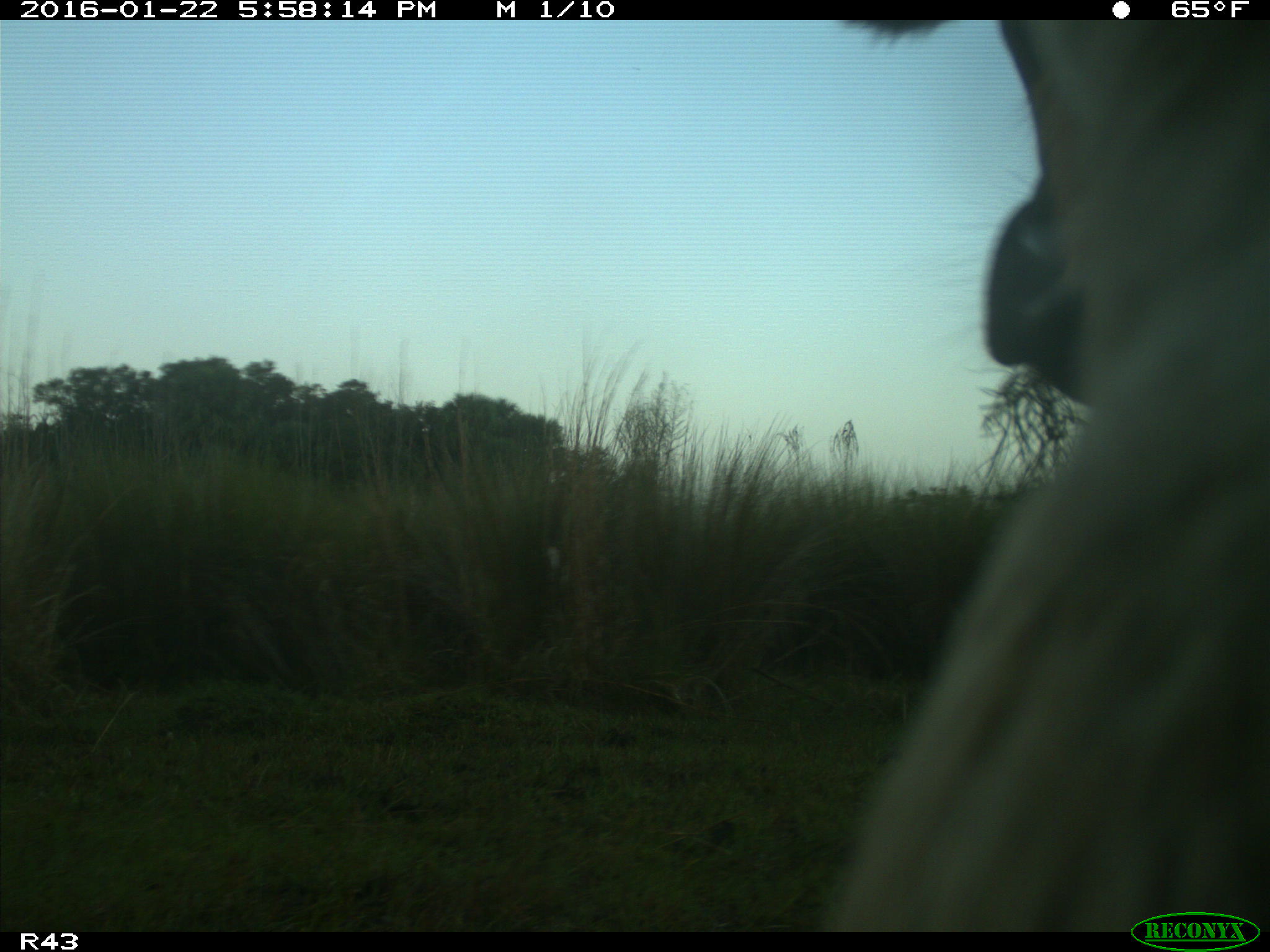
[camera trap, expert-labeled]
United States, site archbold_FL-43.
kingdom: Animalia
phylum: Chordata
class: Mammalia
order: Artiodactyla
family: Bovidae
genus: Bos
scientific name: Bos taurus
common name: domestic cow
Bos taurus (domestic cow).